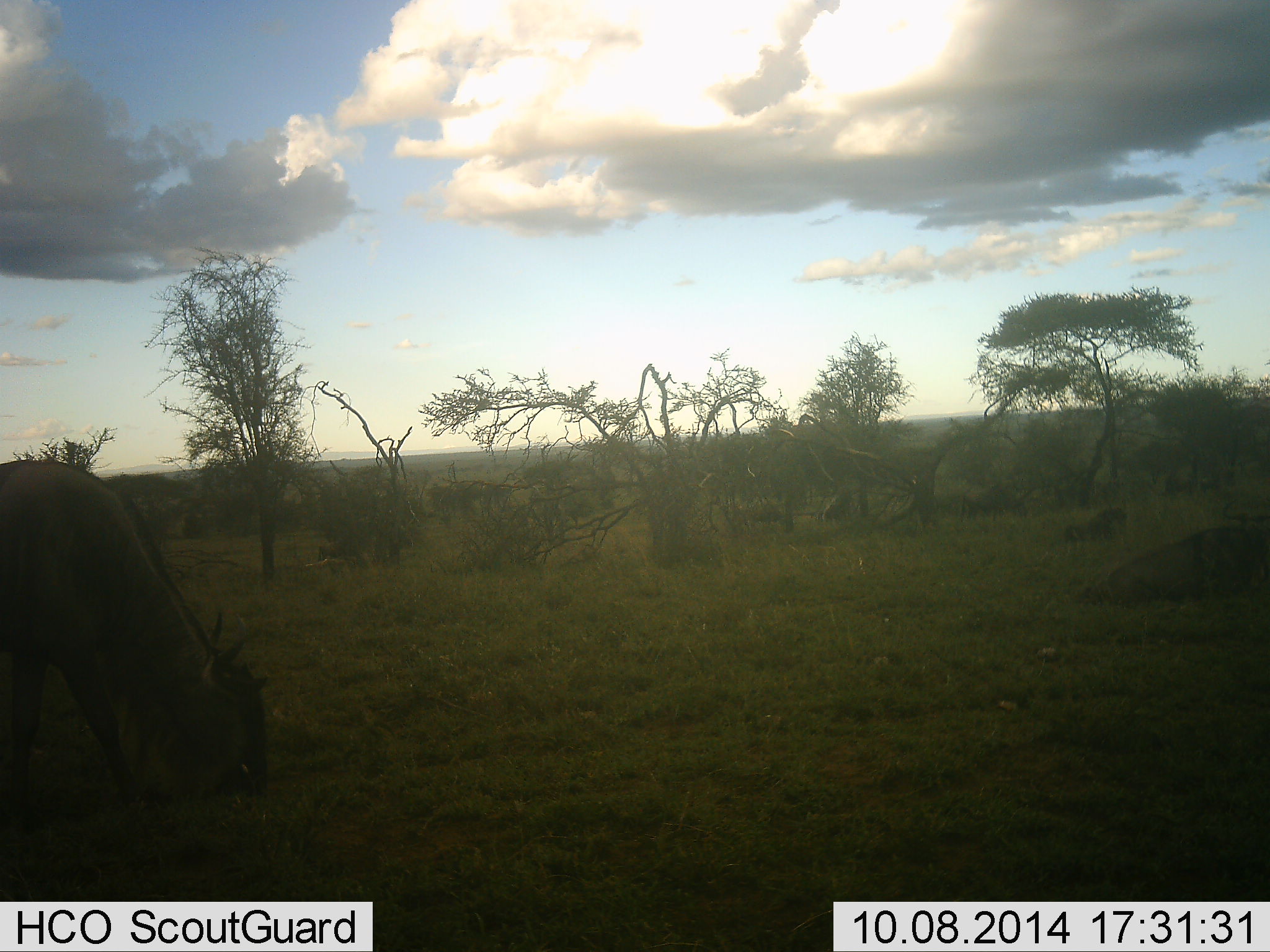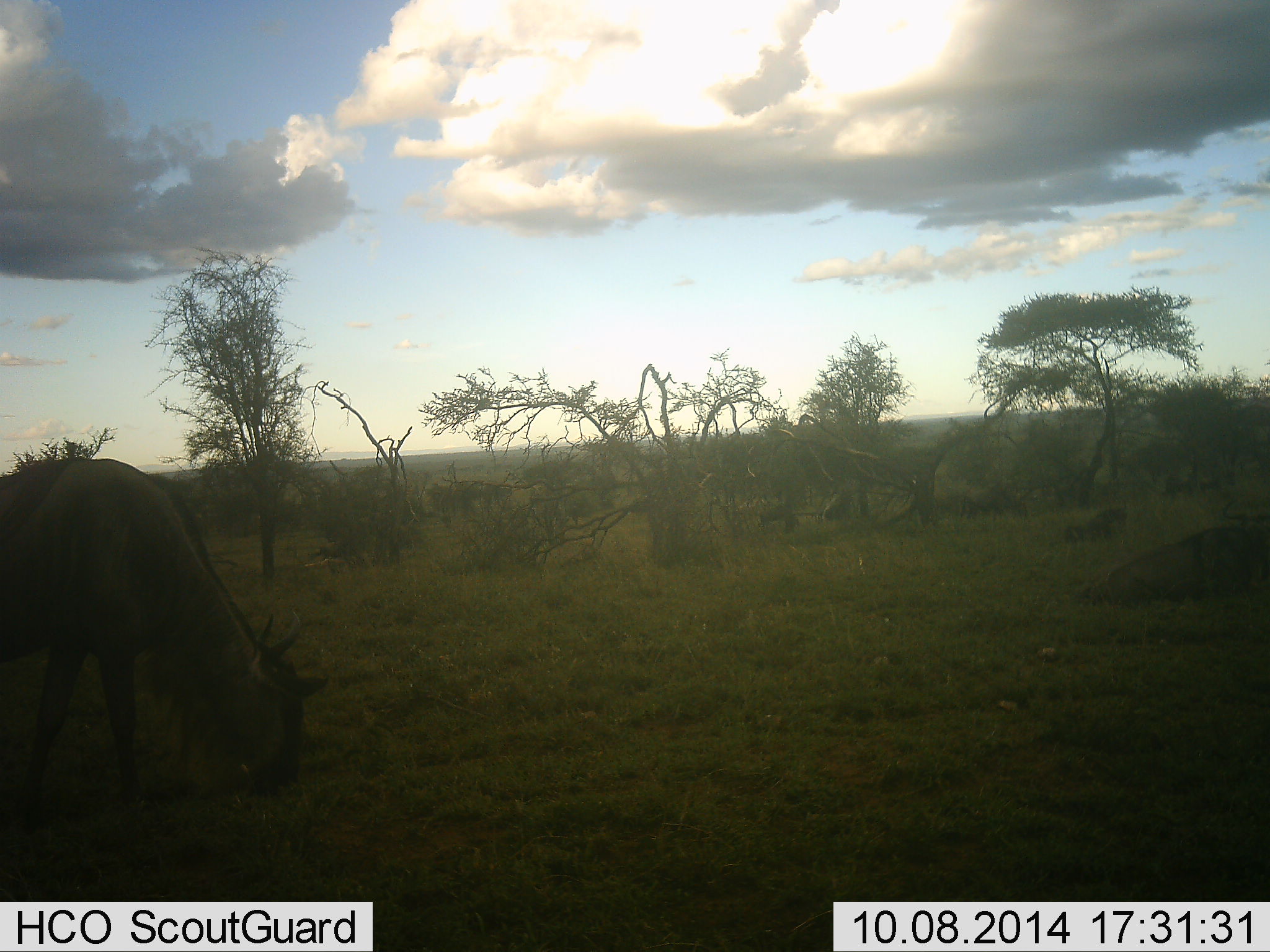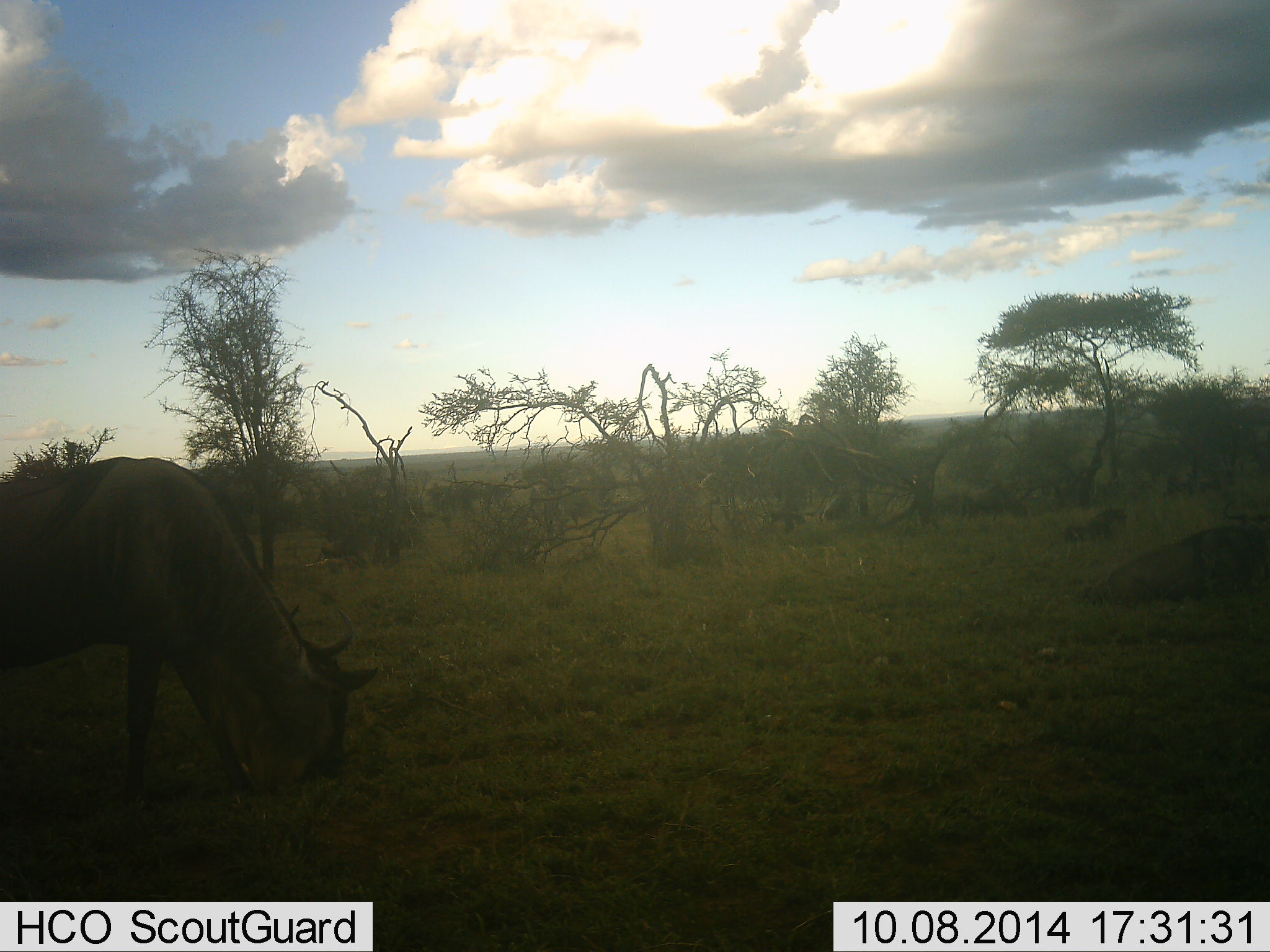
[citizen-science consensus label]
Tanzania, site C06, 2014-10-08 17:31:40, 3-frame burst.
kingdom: Animalia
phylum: Chordata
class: Mammalia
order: Artiodactyla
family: Bovidae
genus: Connochaetes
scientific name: Connochaetes taurinus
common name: blue wildebeest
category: wildebeest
Wildebeest (blue wildebeest) (Connochaetes taurinus), count 6. Behavior (volunteer vote fractions): standing 0%, resting 30%, moving 10%, interacting 0%. Young present (vote fraction): 0%. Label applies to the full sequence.